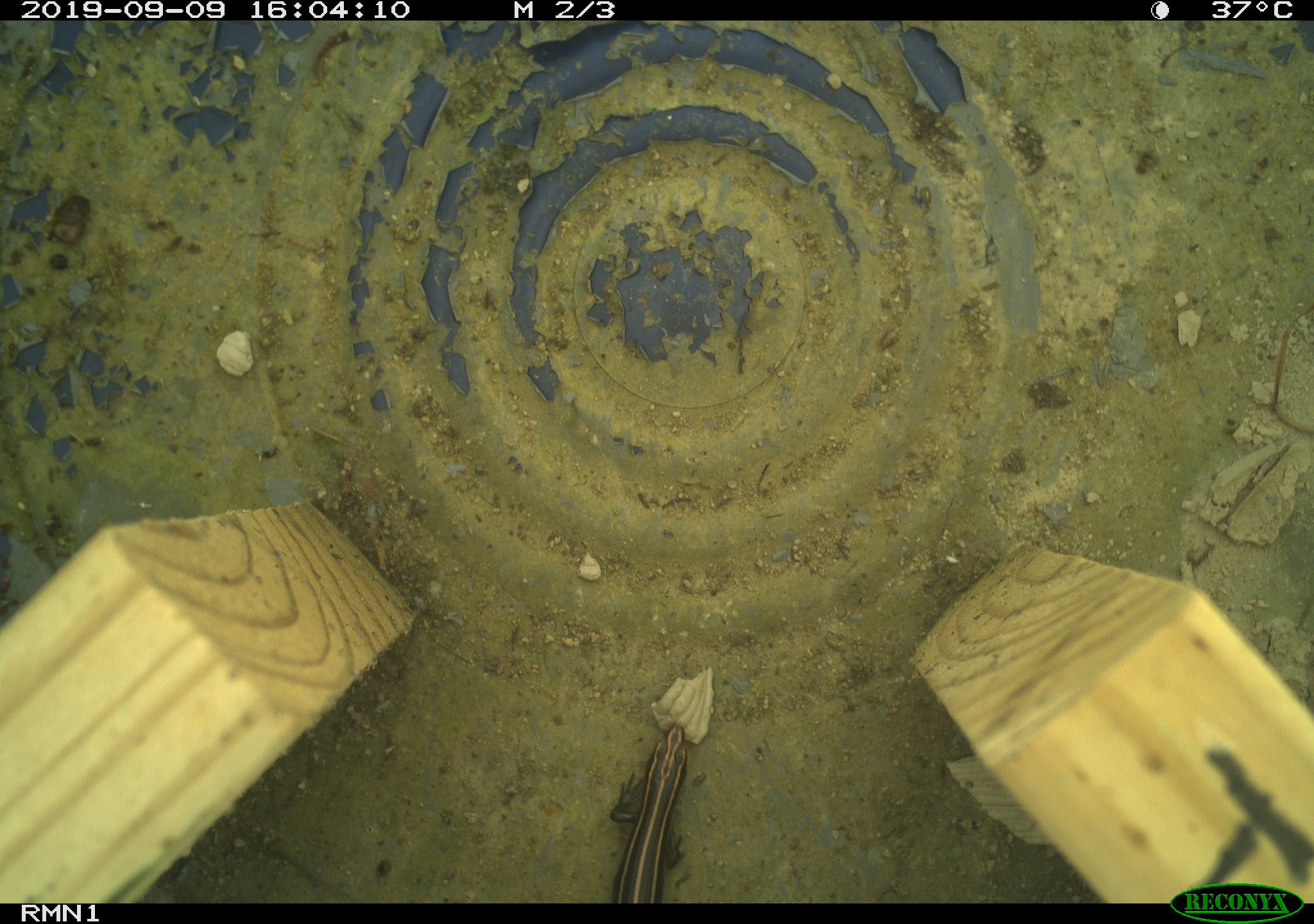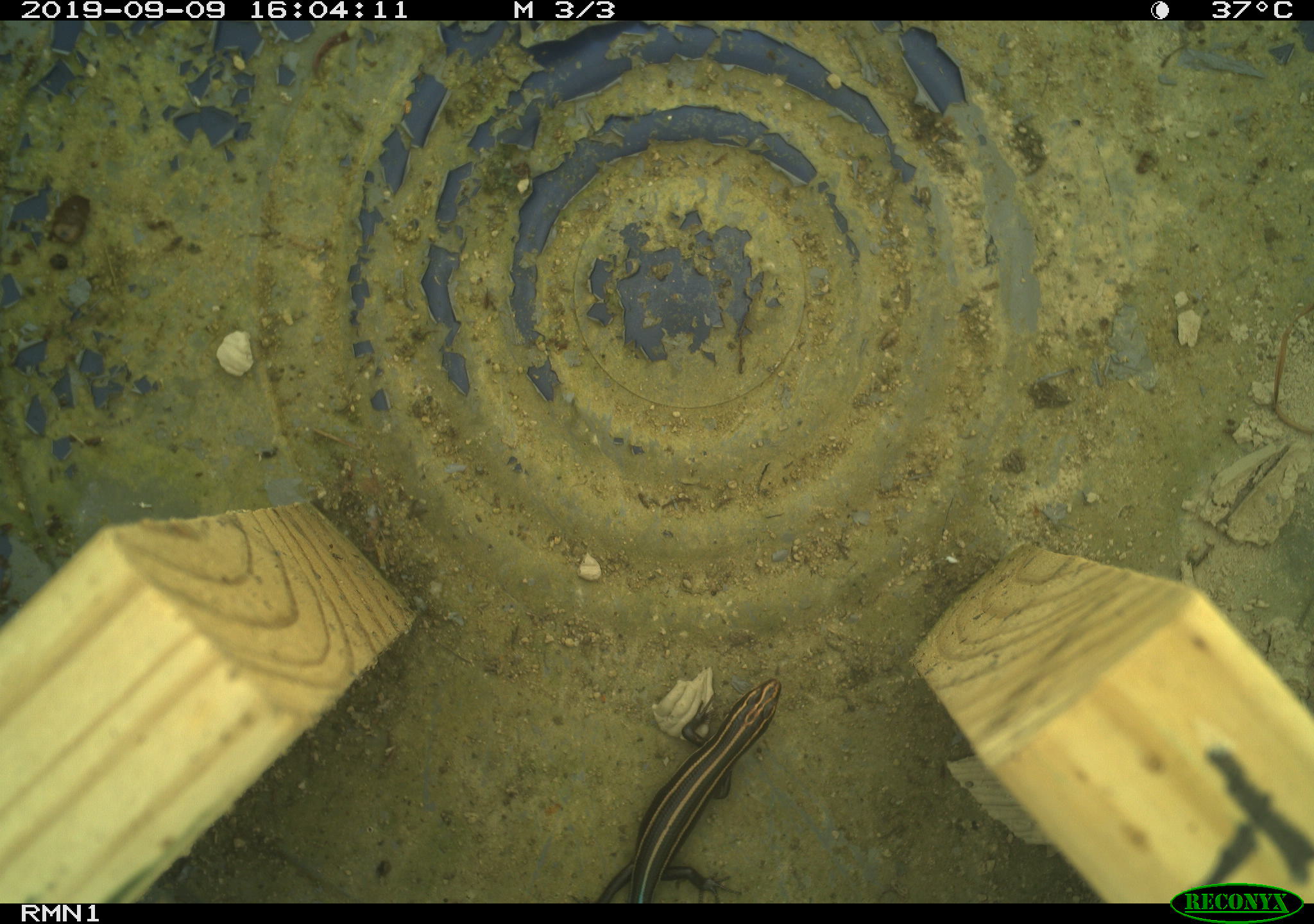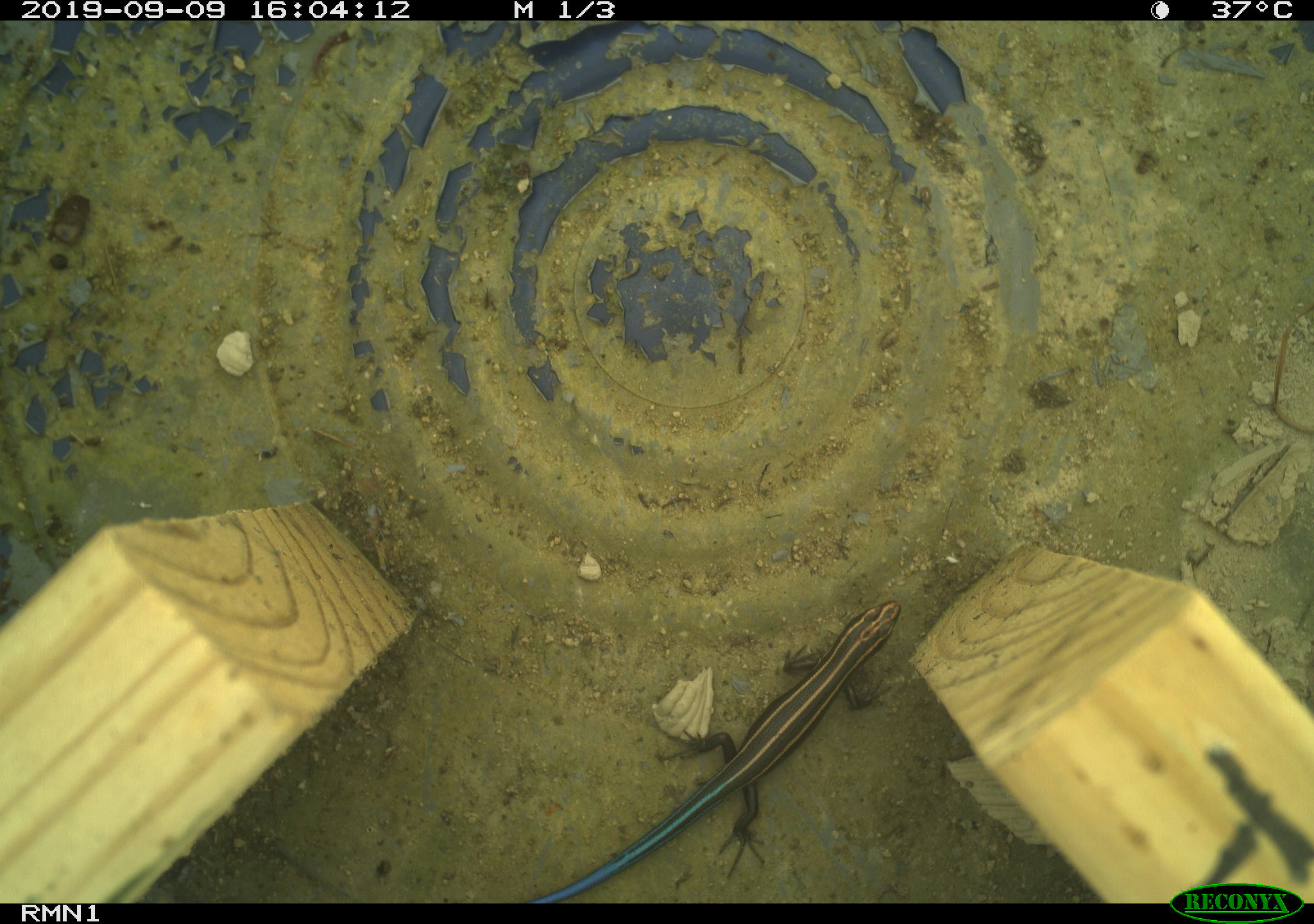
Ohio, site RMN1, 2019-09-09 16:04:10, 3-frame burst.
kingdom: Animalia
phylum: Chordata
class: Reptilia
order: Squamata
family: Scincidae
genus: Plestiodon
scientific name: Plestiodon fasciatus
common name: common five-lined skink